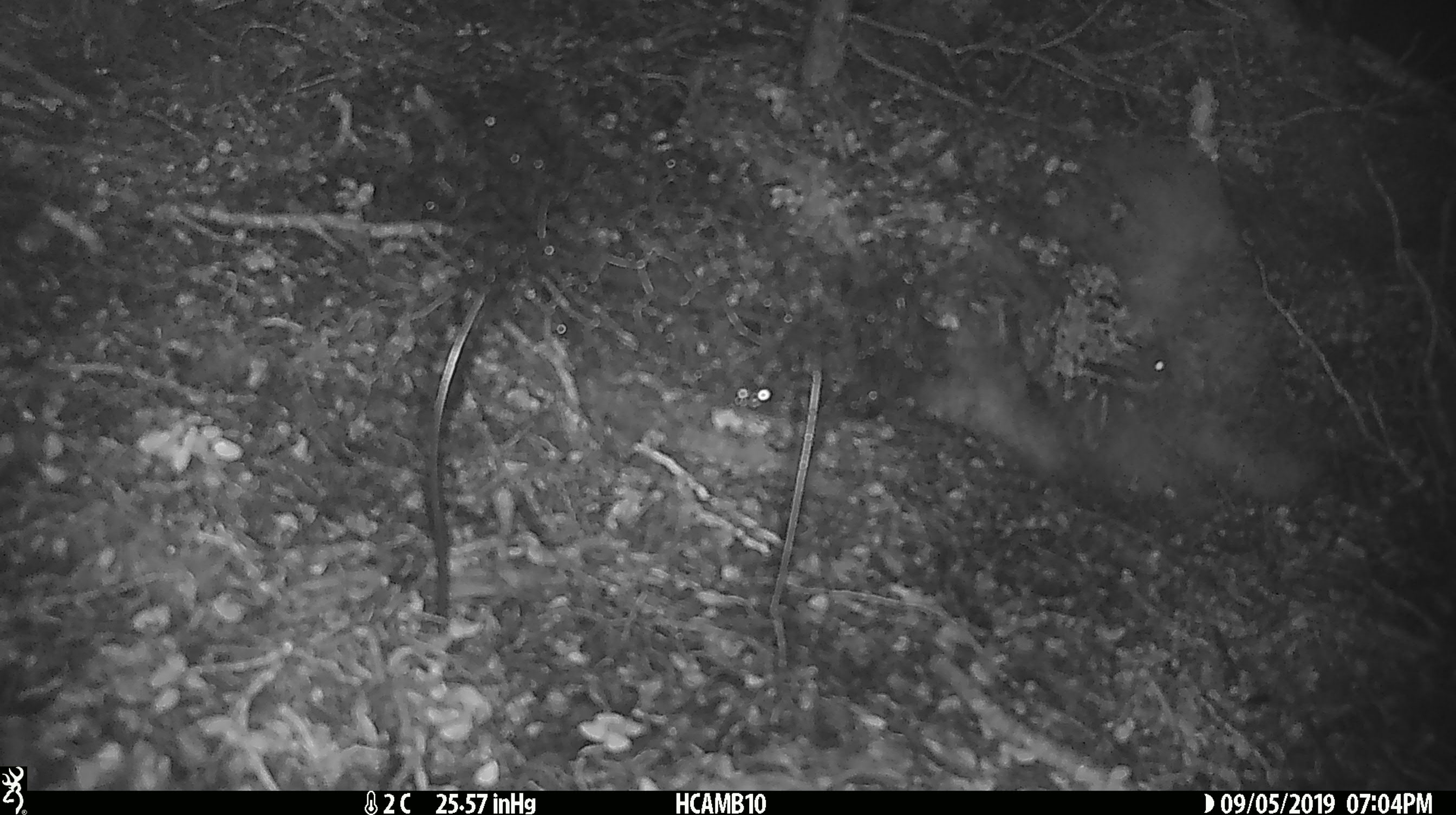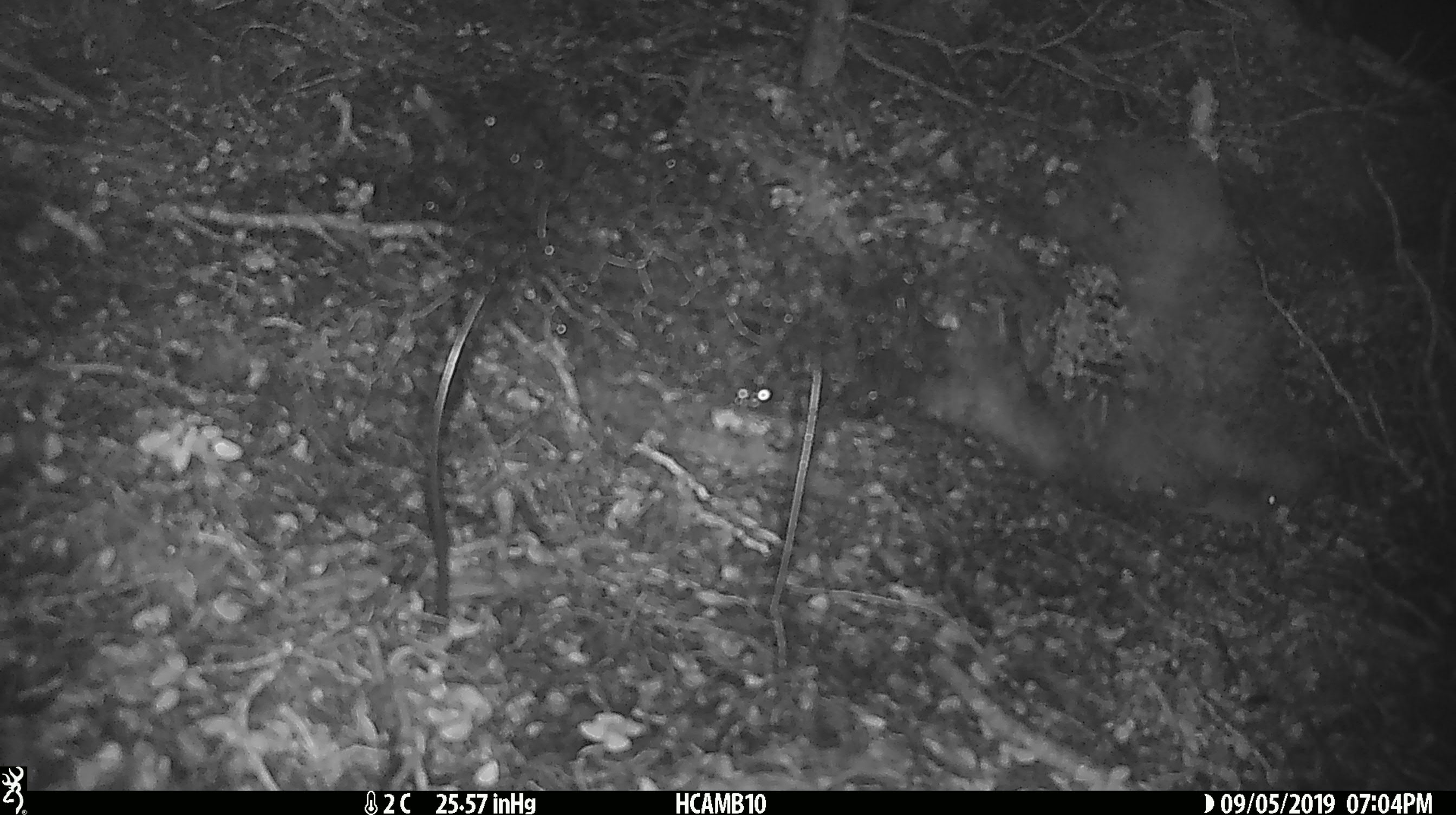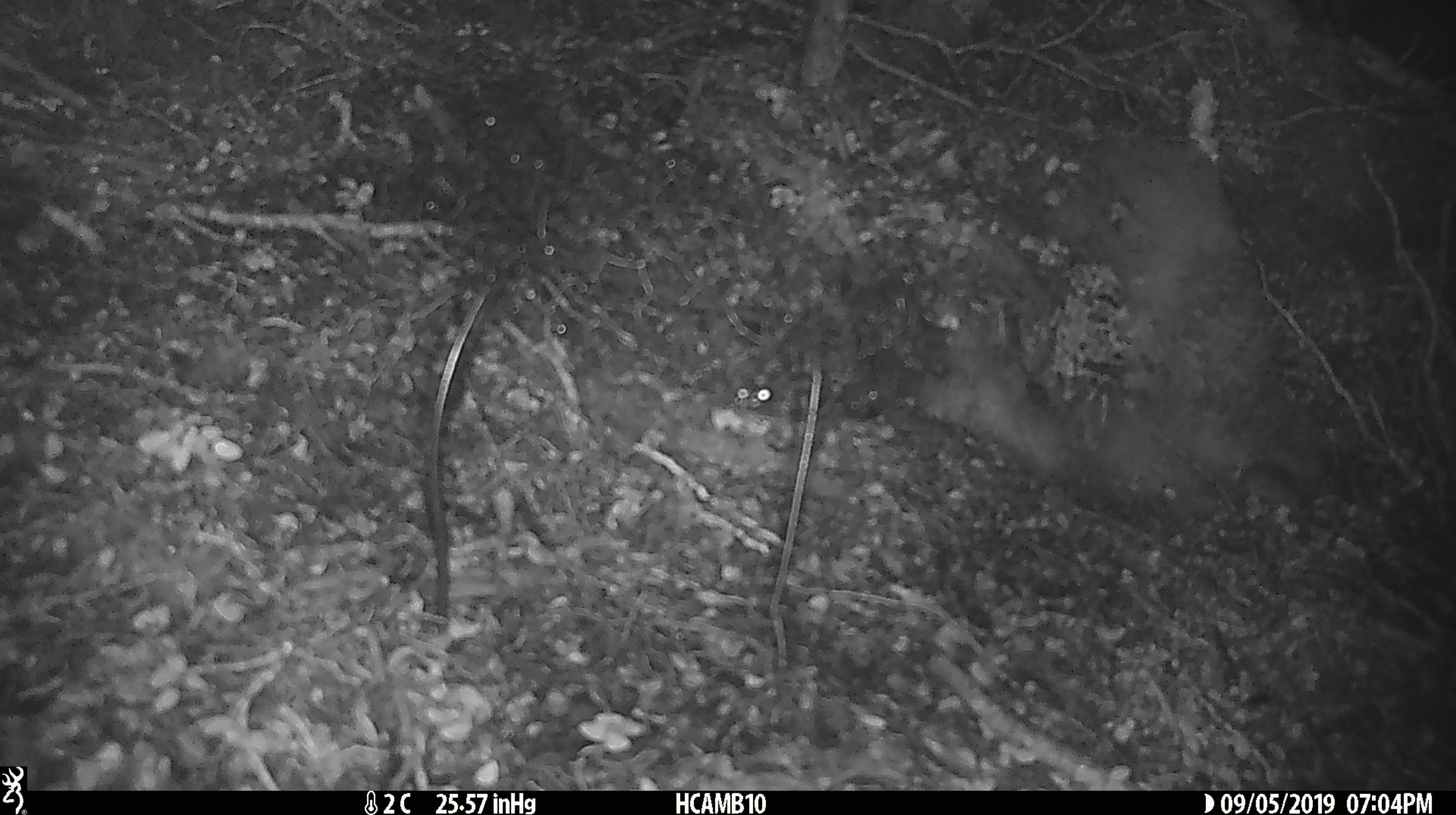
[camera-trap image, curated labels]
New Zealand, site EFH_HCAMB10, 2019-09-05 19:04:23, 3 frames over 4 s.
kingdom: Animalia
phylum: Chordata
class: Mammalia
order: Rodentia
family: Muridae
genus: Mus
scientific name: Mus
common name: mouse